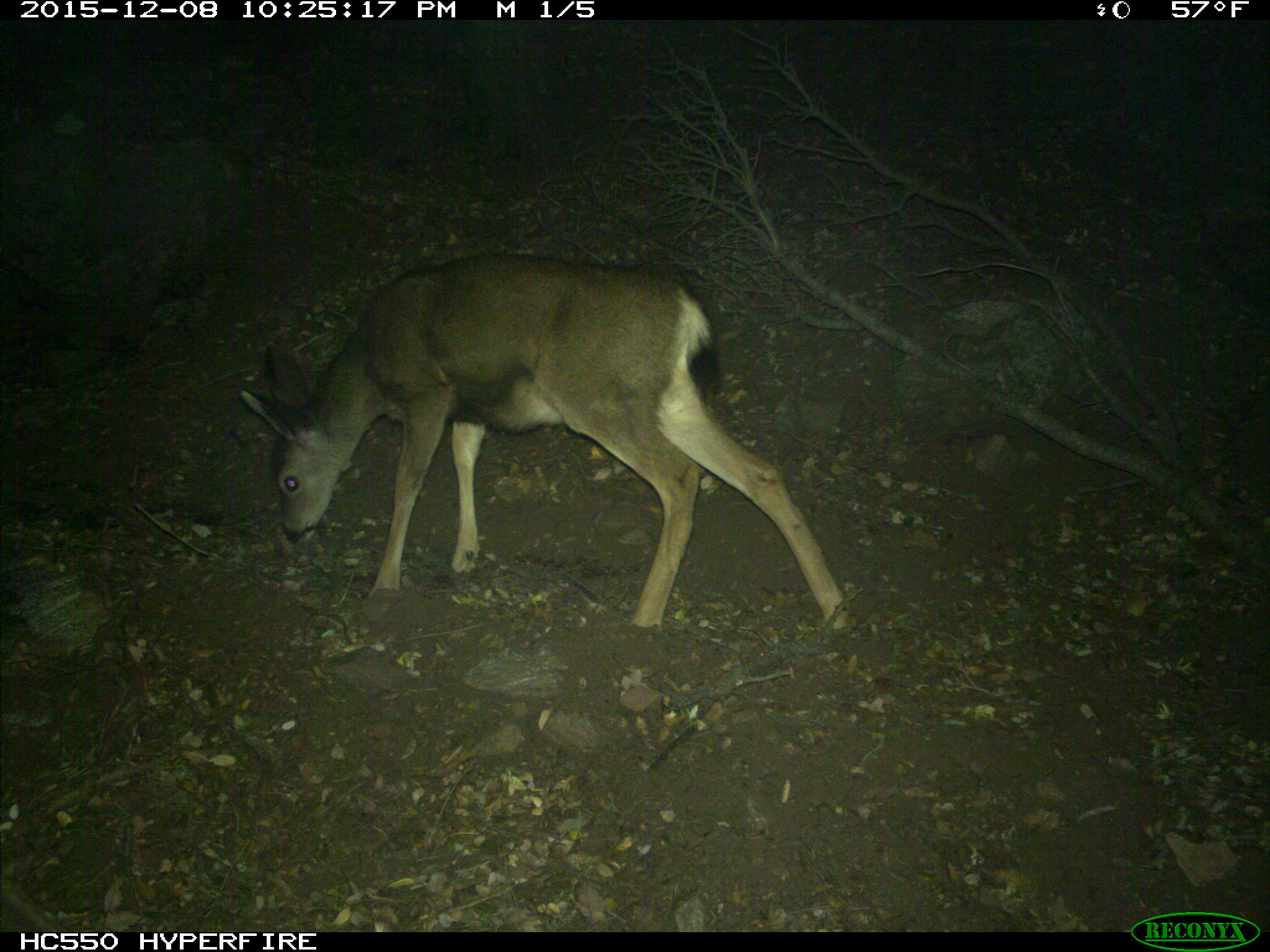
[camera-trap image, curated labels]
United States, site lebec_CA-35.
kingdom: Animalia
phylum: Chordata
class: Mammalia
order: Artiodactyla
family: Cervidae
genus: Odocoileus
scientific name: Odocoileus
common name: deer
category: unidentified deer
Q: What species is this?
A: Unidentified deer (deer) (Odocoileus).